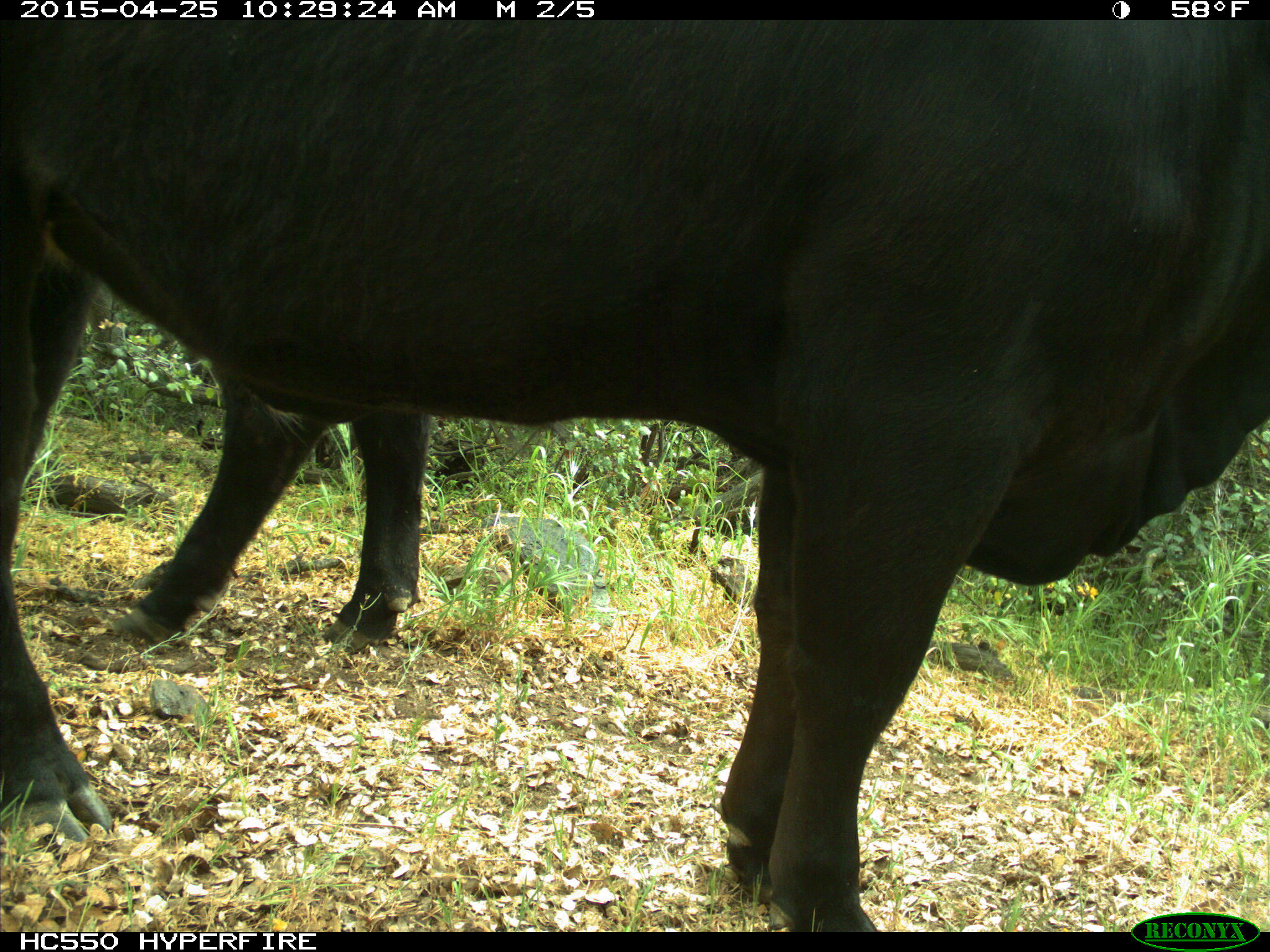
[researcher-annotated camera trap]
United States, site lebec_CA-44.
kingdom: Animalia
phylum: Chordata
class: Mammalia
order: Artiodactyla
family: Suidae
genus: Sus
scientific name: Sus scrofa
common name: wild boar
Sus scrofa (wild boar).